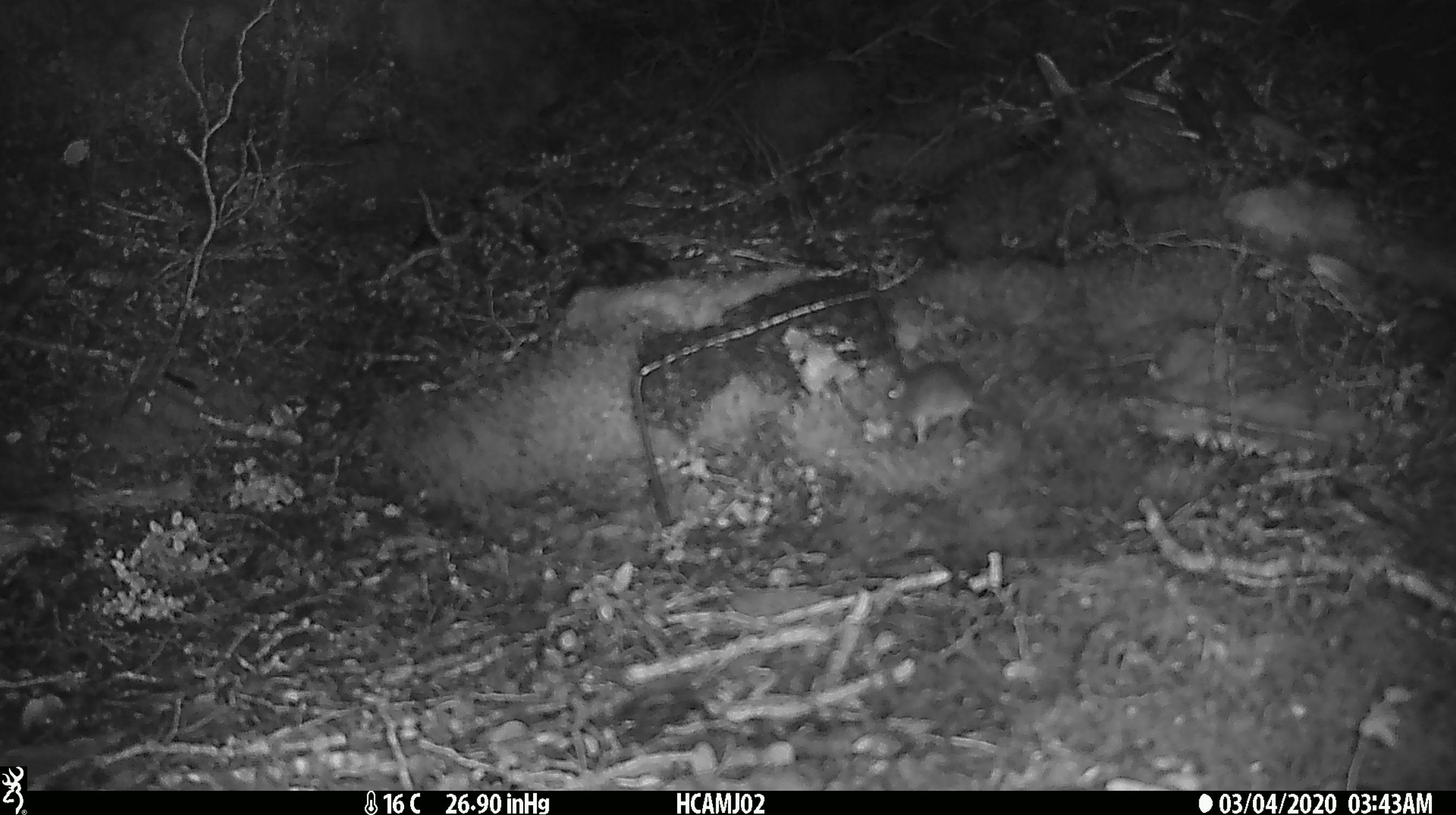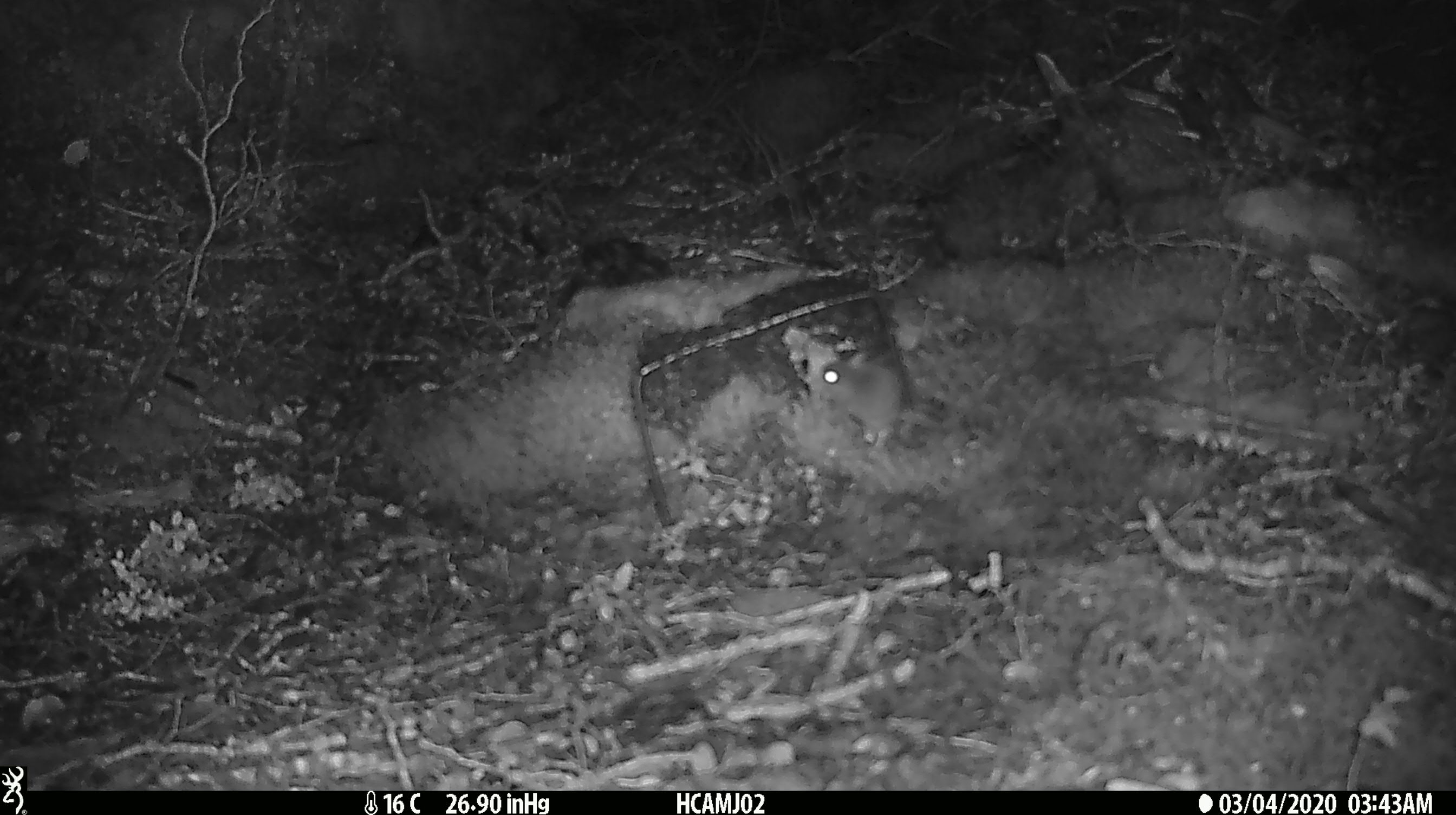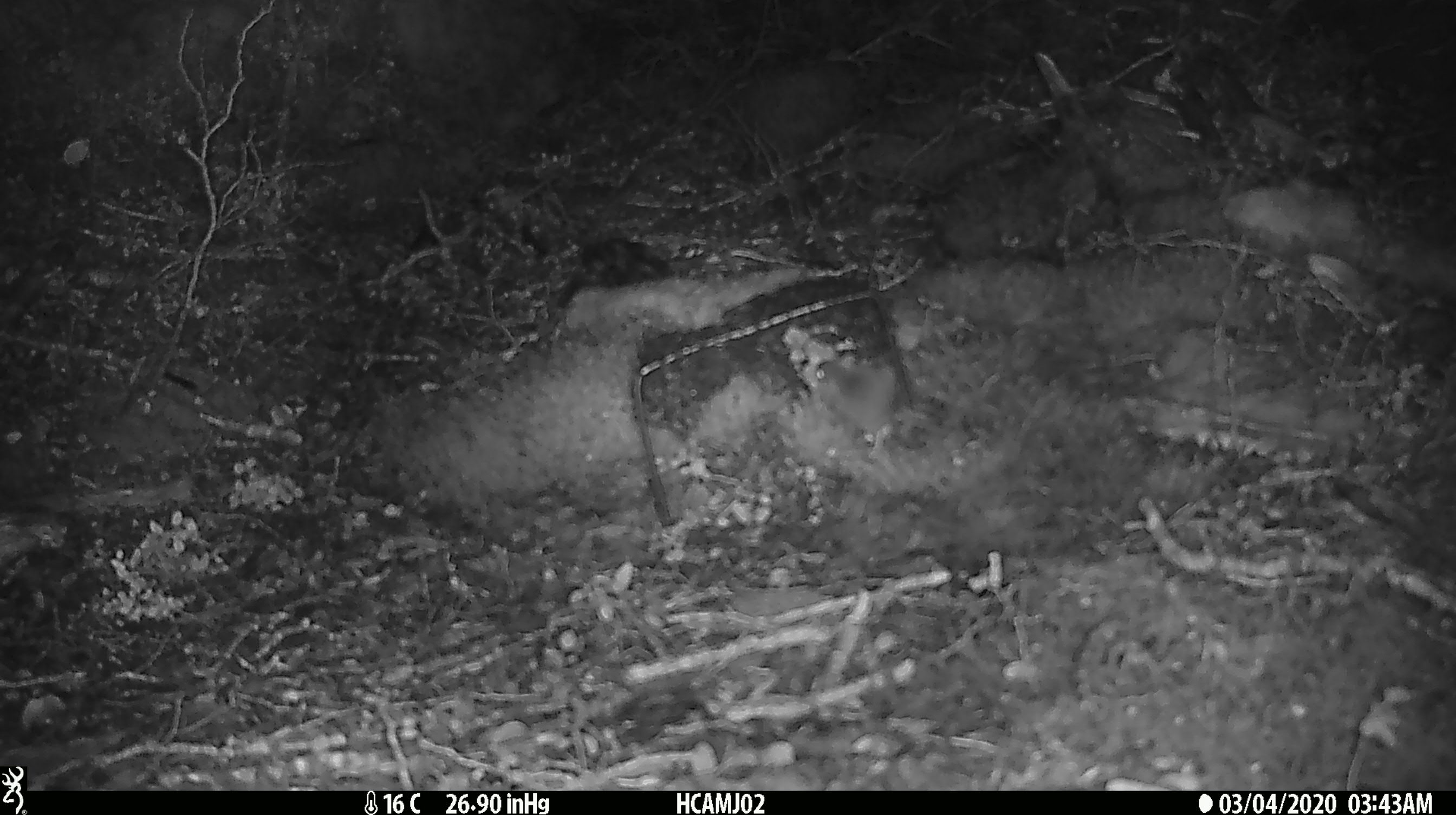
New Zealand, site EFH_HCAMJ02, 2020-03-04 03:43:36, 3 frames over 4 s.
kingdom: Animalia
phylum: Chordata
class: Mammalia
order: Rodentia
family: Muridae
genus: Mus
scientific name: Mus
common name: mouse